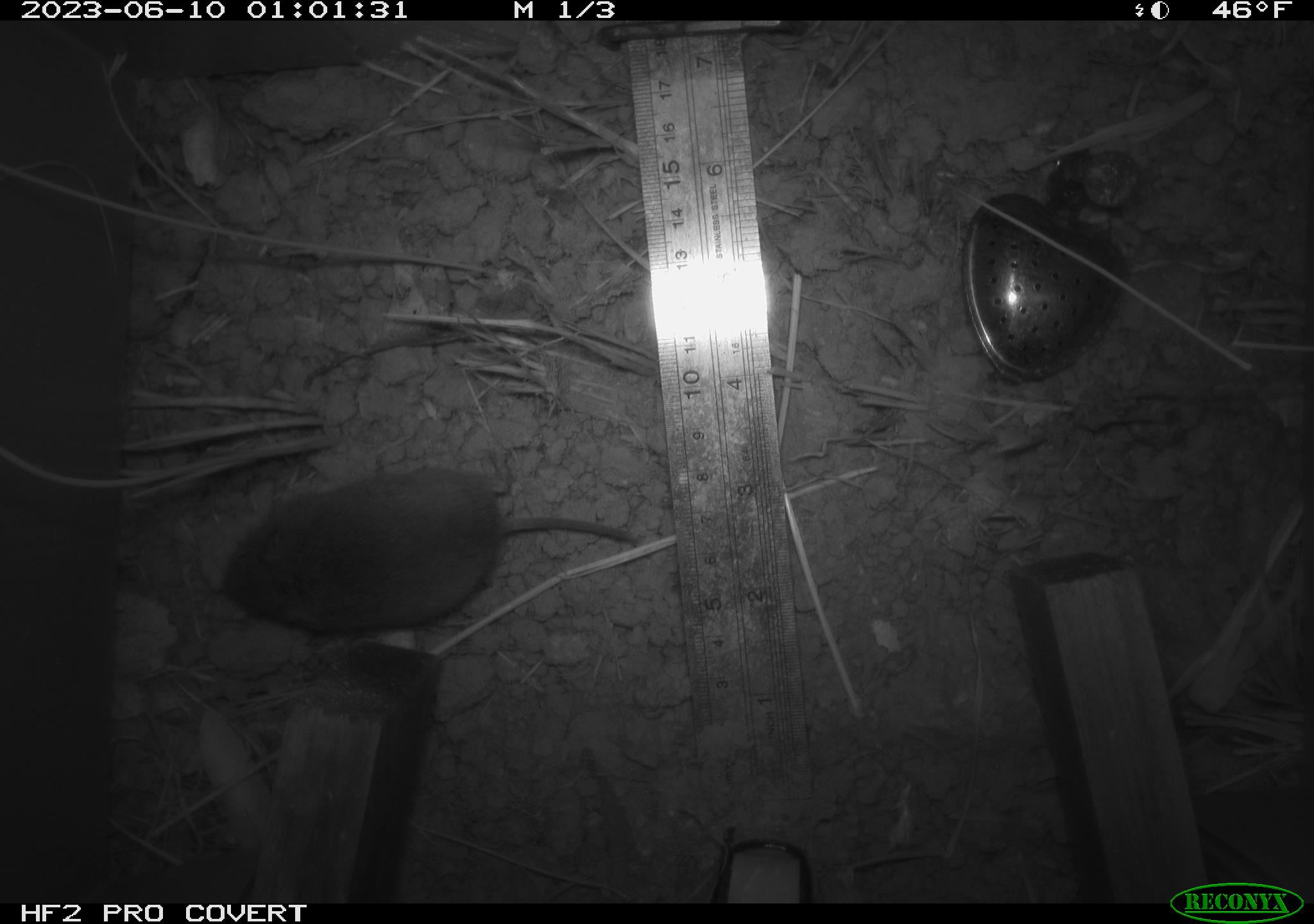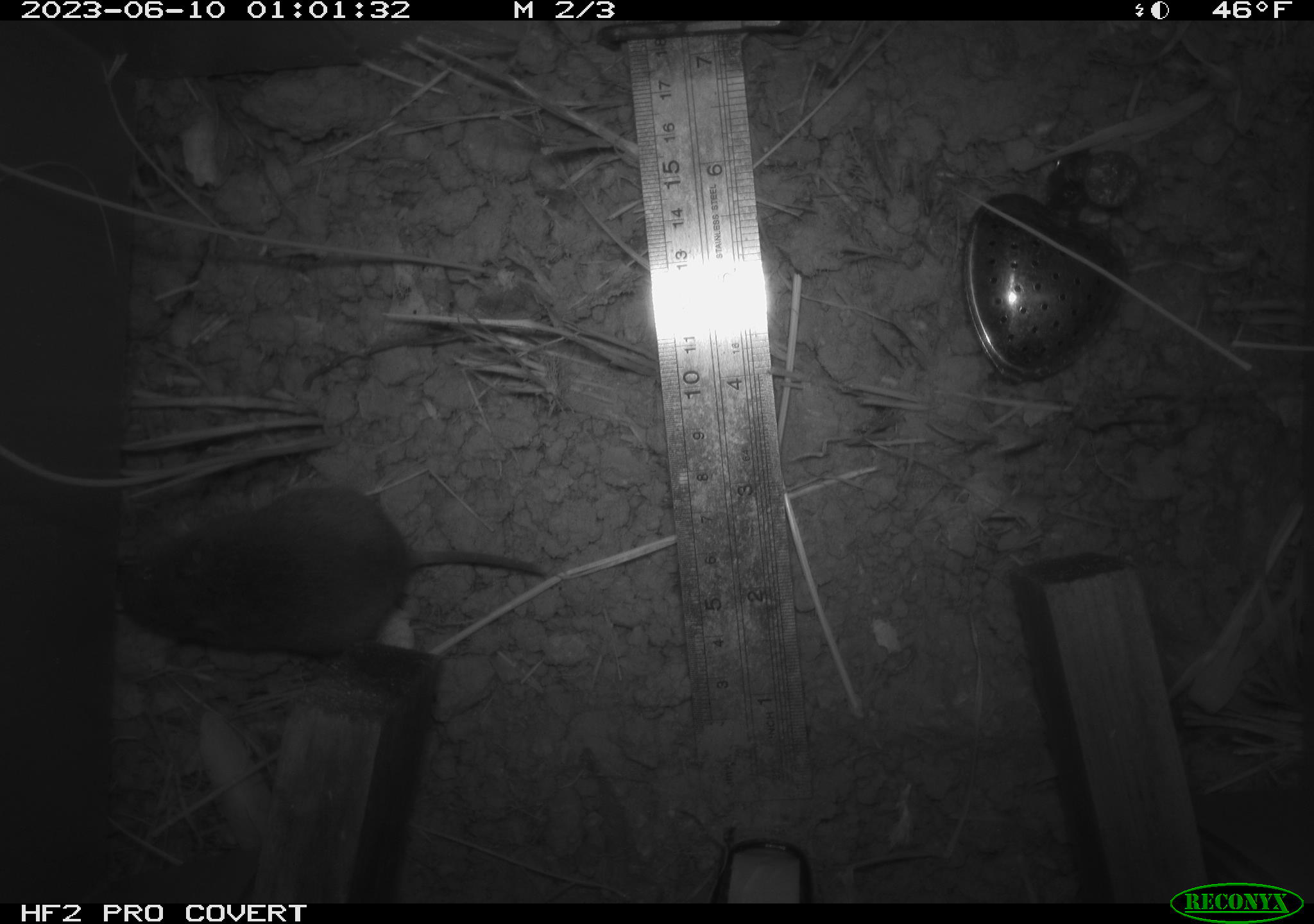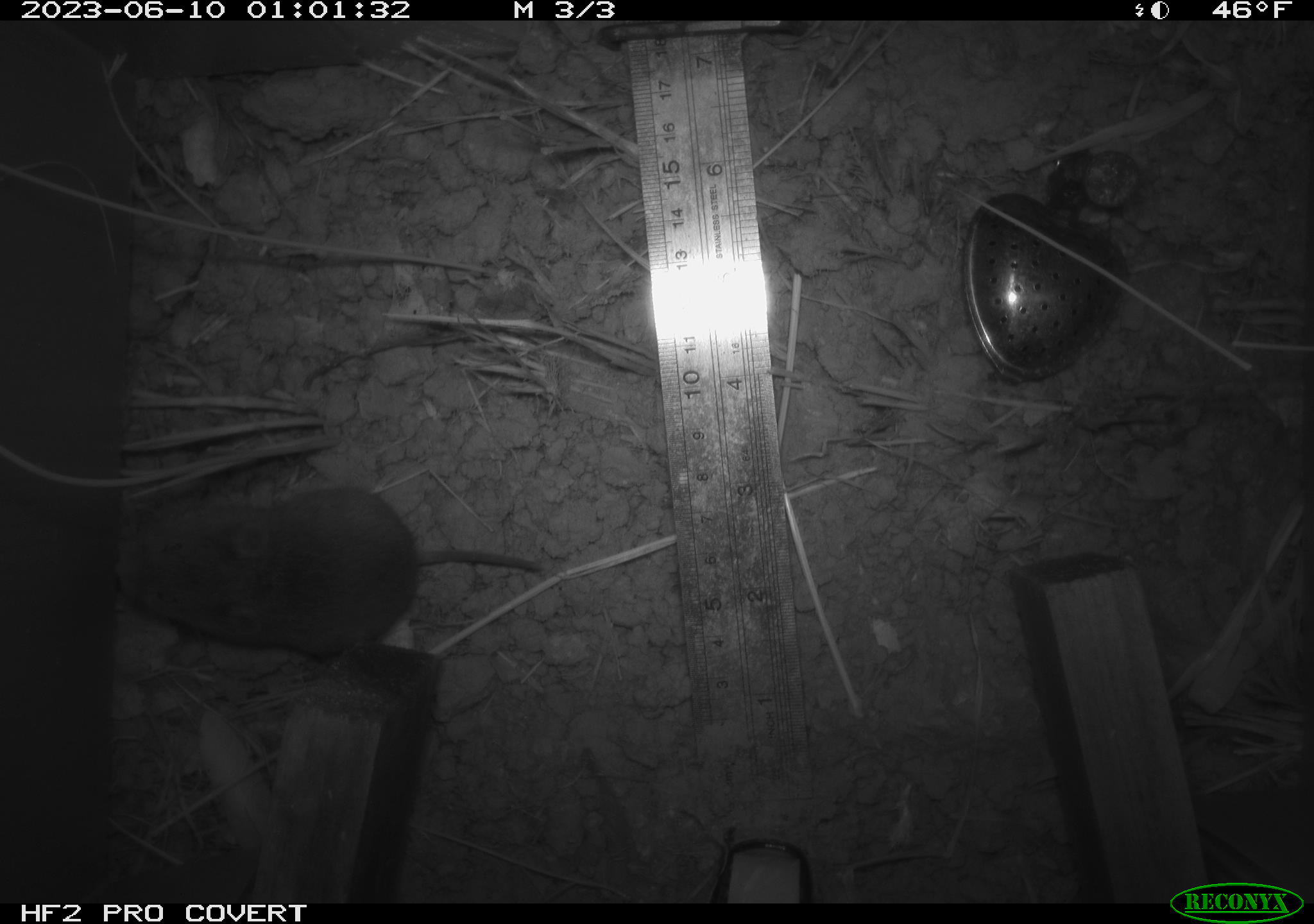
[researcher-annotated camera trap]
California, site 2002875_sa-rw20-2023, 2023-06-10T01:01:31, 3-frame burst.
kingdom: Animalia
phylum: Chordata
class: Mammalia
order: Rodentia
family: Cricetidae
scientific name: Arvicolinae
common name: voles, lemmings, and muskrats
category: arvicolinae subfamily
Arvicolinae subfamily (voles, lemmings, and muskrats) (Arvicolinae).